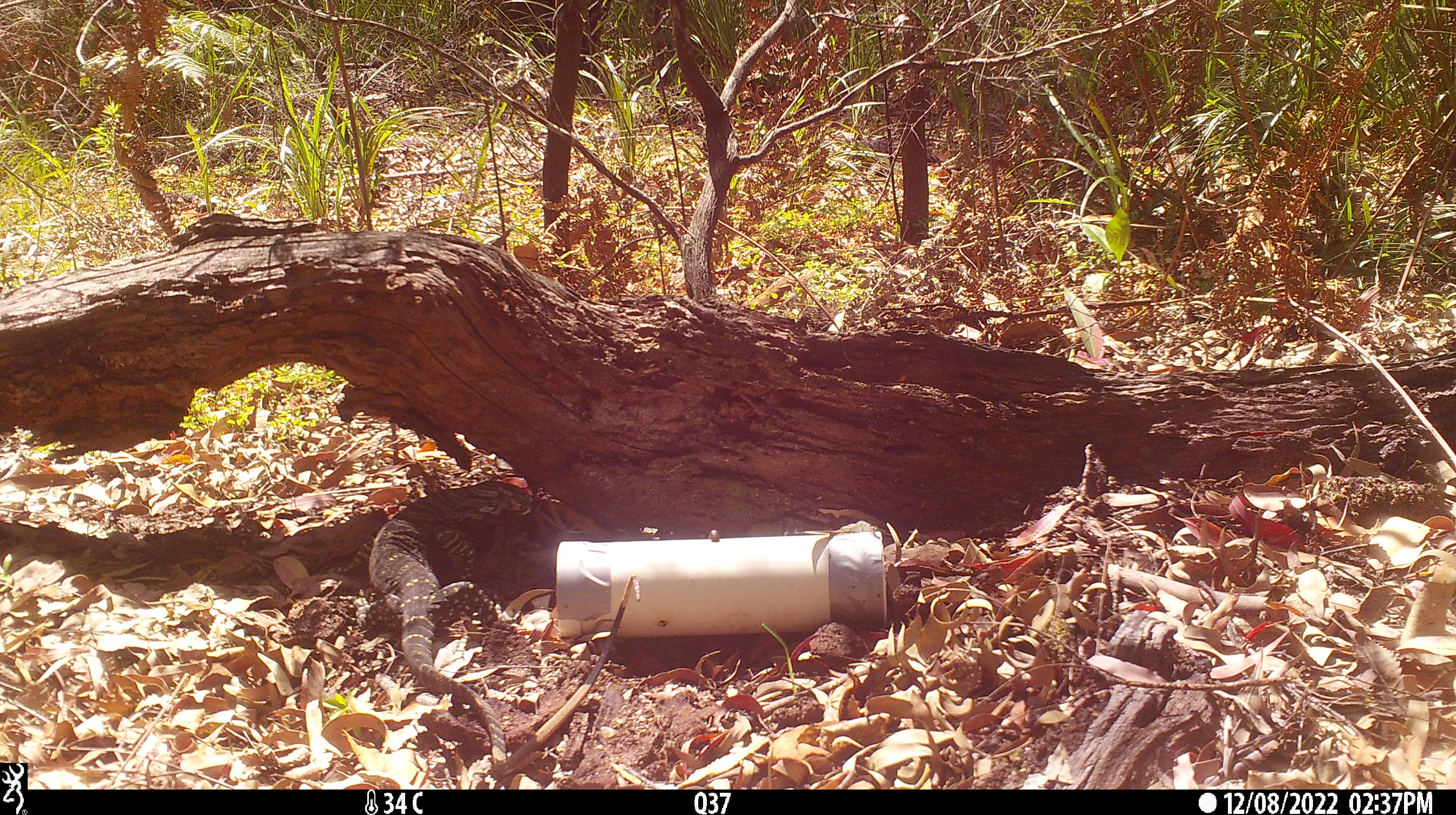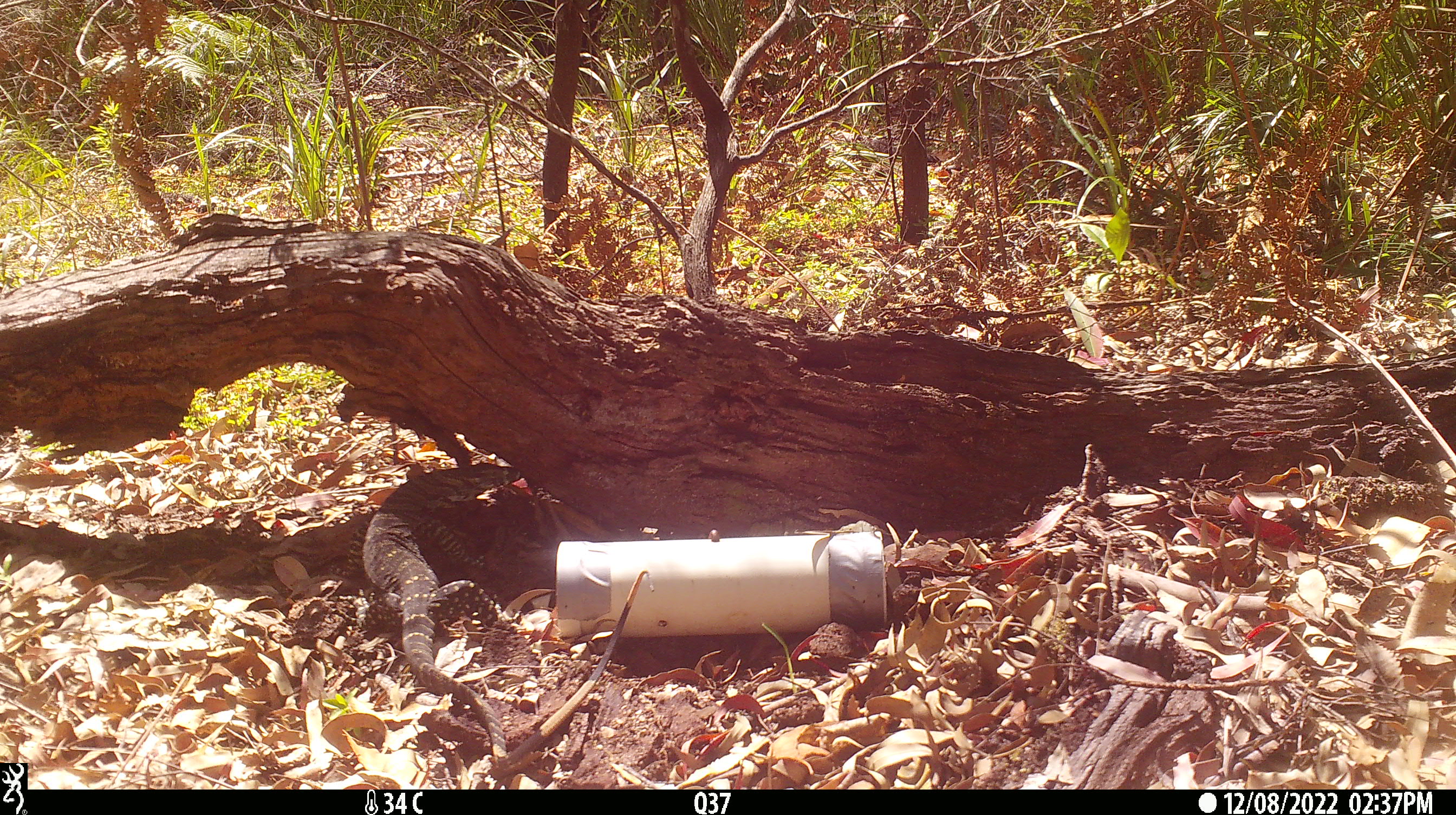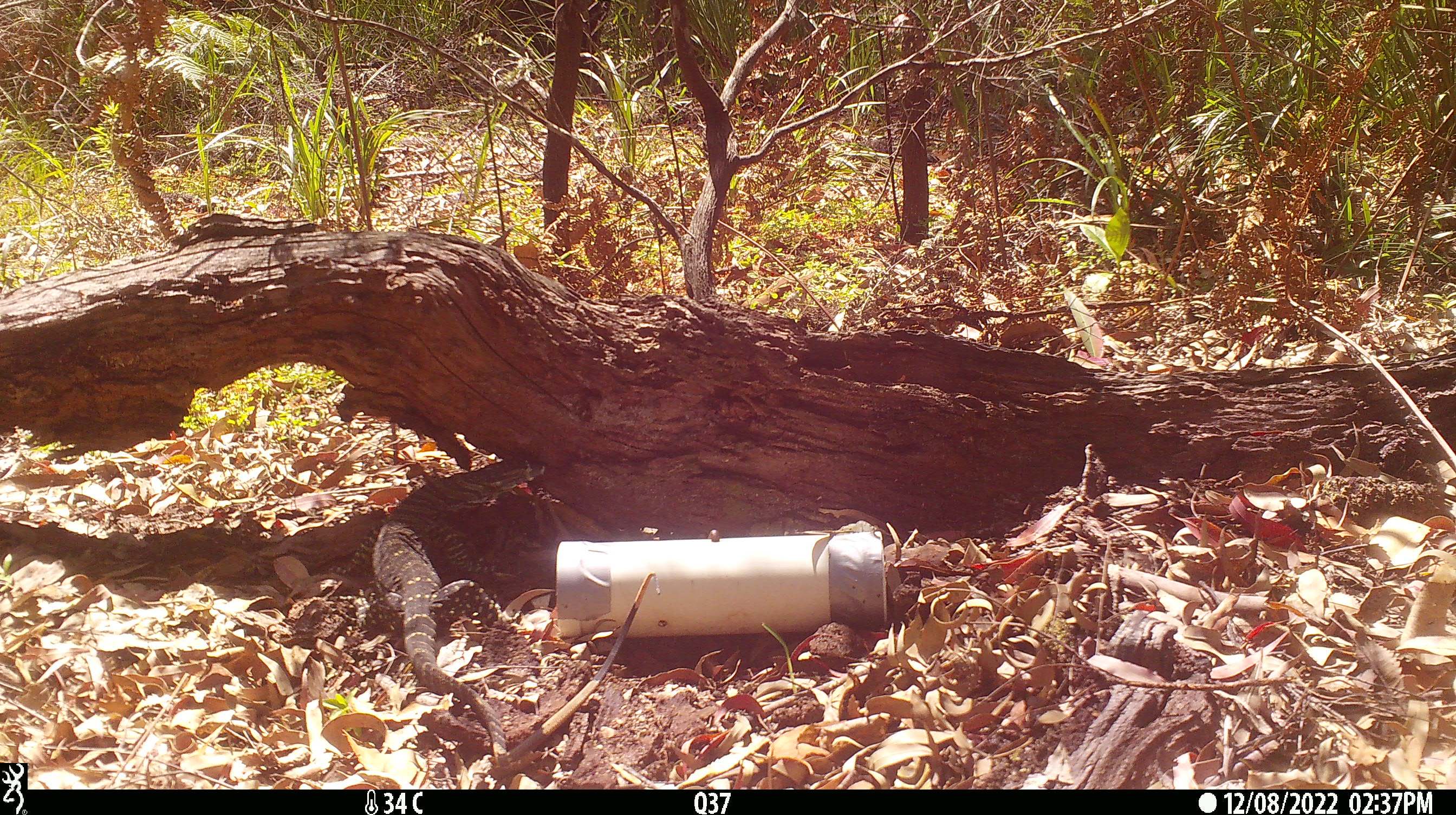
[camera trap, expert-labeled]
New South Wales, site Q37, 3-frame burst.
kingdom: Animalia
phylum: Chordata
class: Reptilia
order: Squamata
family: Varanidae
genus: Varanus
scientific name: Varanus varius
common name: lace monitor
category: goanna